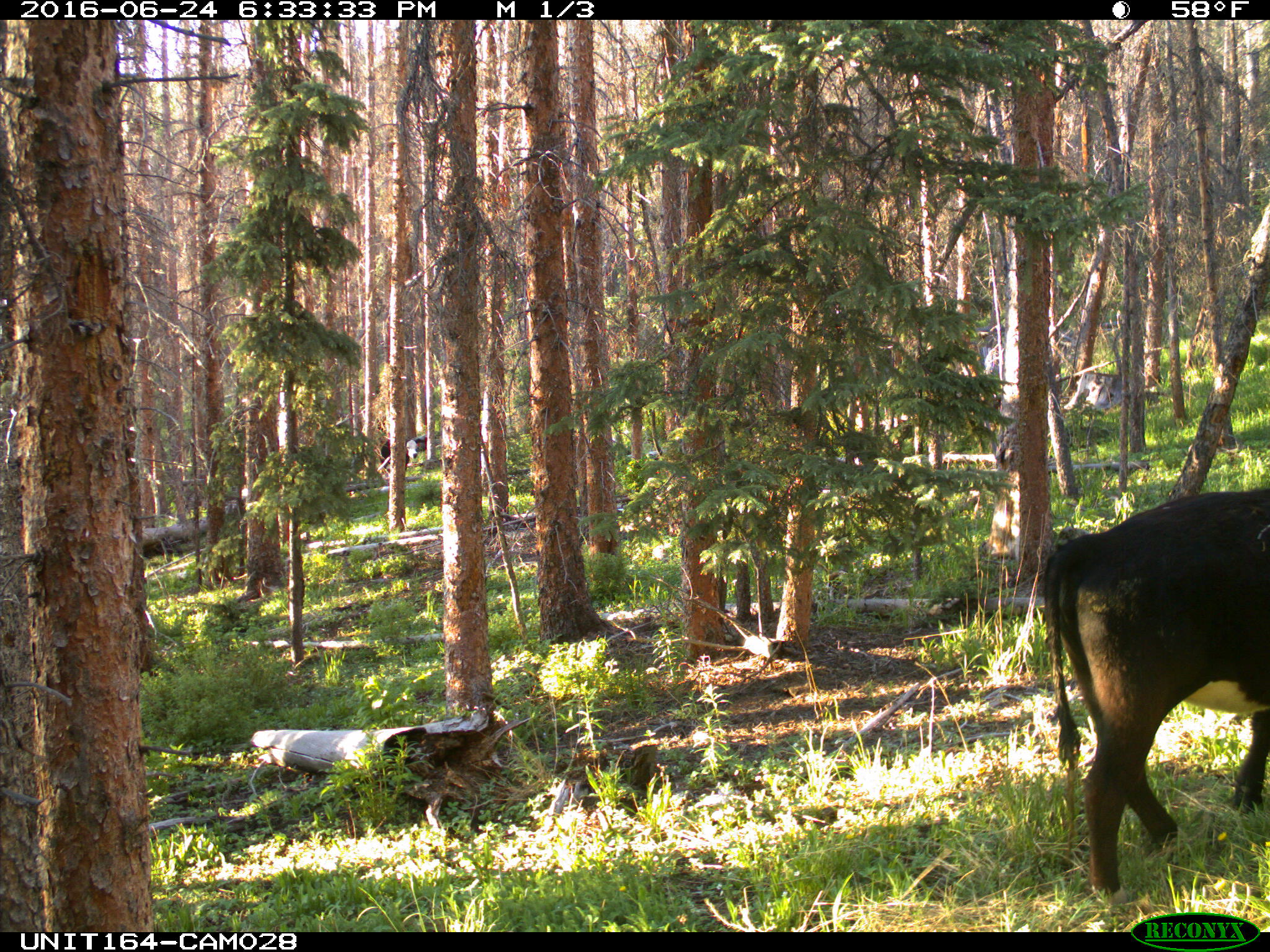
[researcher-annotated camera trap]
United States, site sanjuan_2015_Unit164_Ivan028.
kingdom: Animalia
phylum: Chordata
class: Mammalia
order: Artiodactyla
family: Bovidae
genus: Bos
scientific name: Bos taurus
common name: domestic cow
Bos taurus (domestic cow).